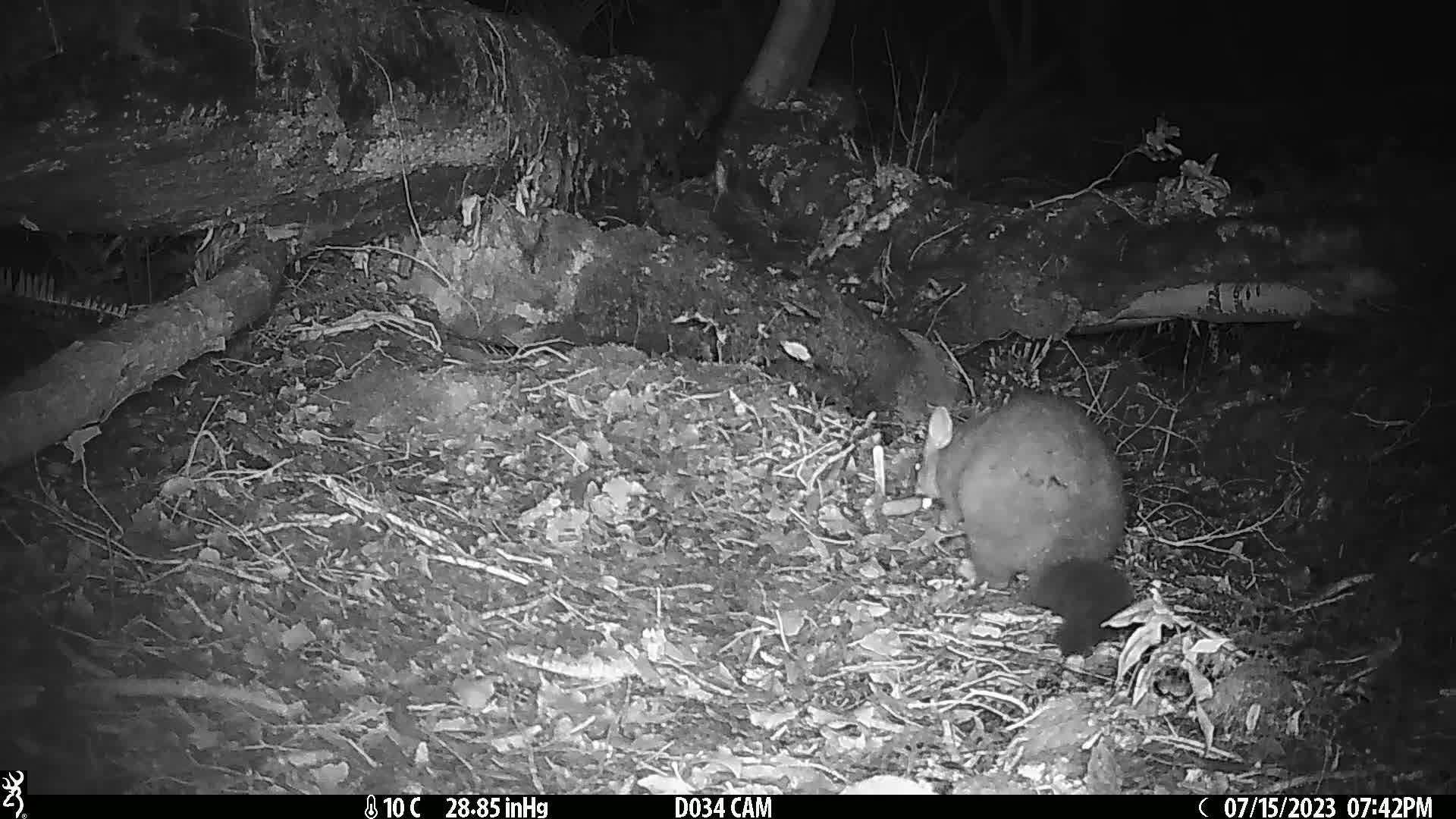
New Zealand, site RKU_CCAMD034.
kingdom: Animalia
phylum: Chordata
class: Mammalia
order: Diprotodontia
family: Phalangeridae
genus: Trichosurus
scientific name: Trichosurus vulpecula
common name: common brushtail possum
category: possum